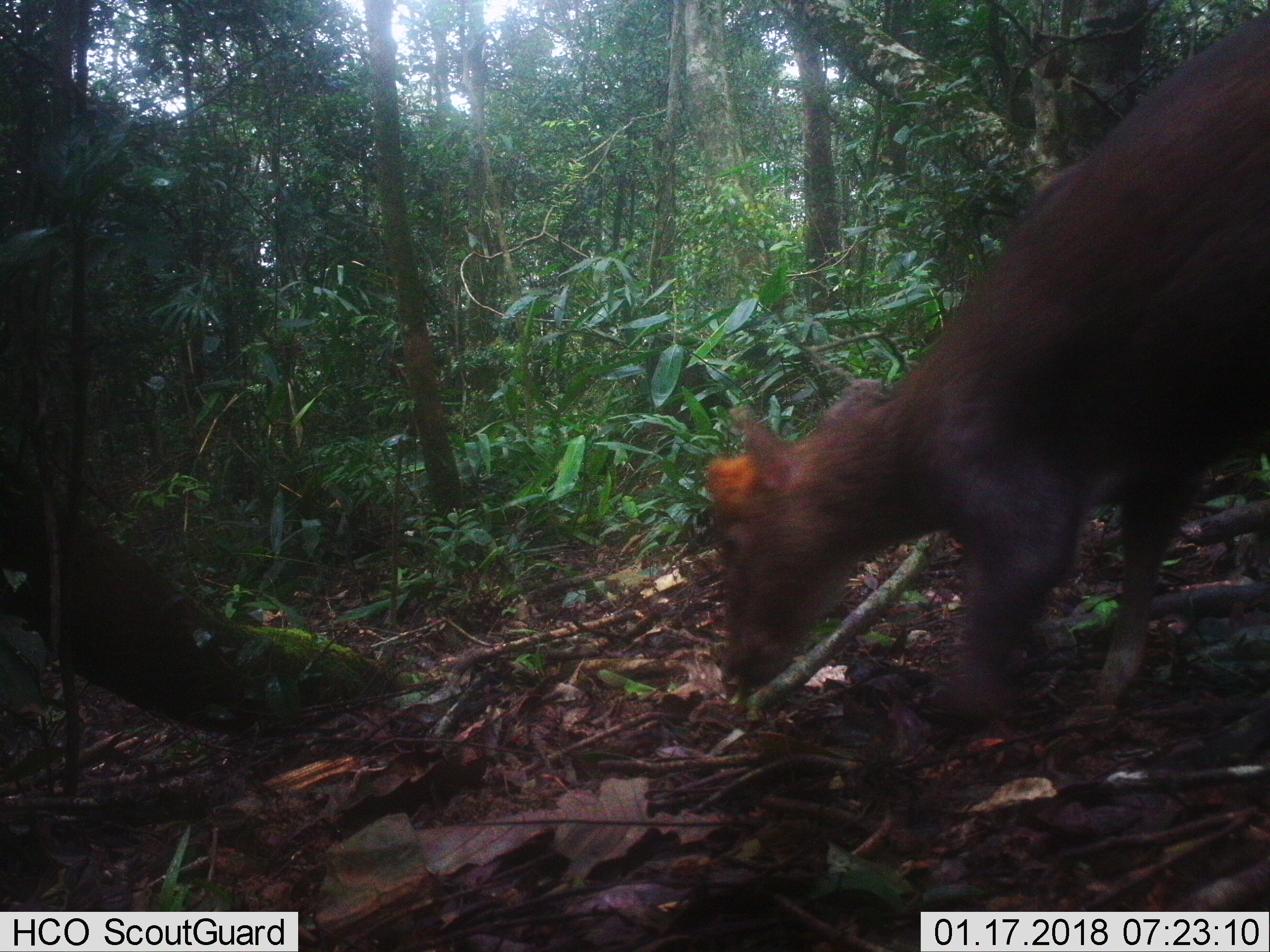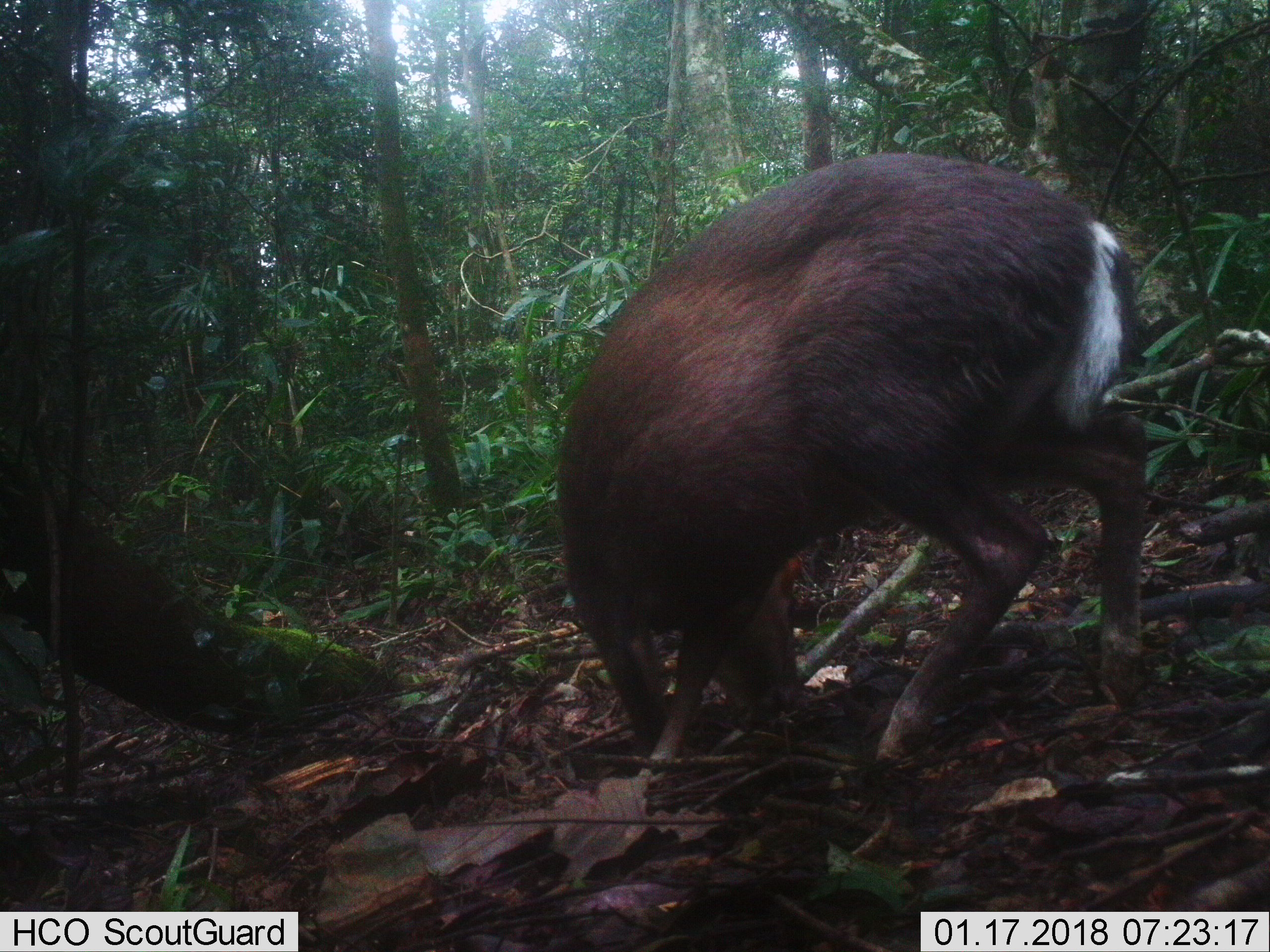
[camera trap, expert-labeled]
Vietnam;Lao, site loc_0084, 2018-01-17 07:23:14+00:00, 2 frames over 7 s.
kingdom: Animalia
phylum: Chordata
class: Mammalia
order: Artiodactyla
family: Cervidae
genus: Muntiacus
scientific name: Muntiacus rooseveltorum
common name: roosevelt's muntjac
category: roosevelts muntjac group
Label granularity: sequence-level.